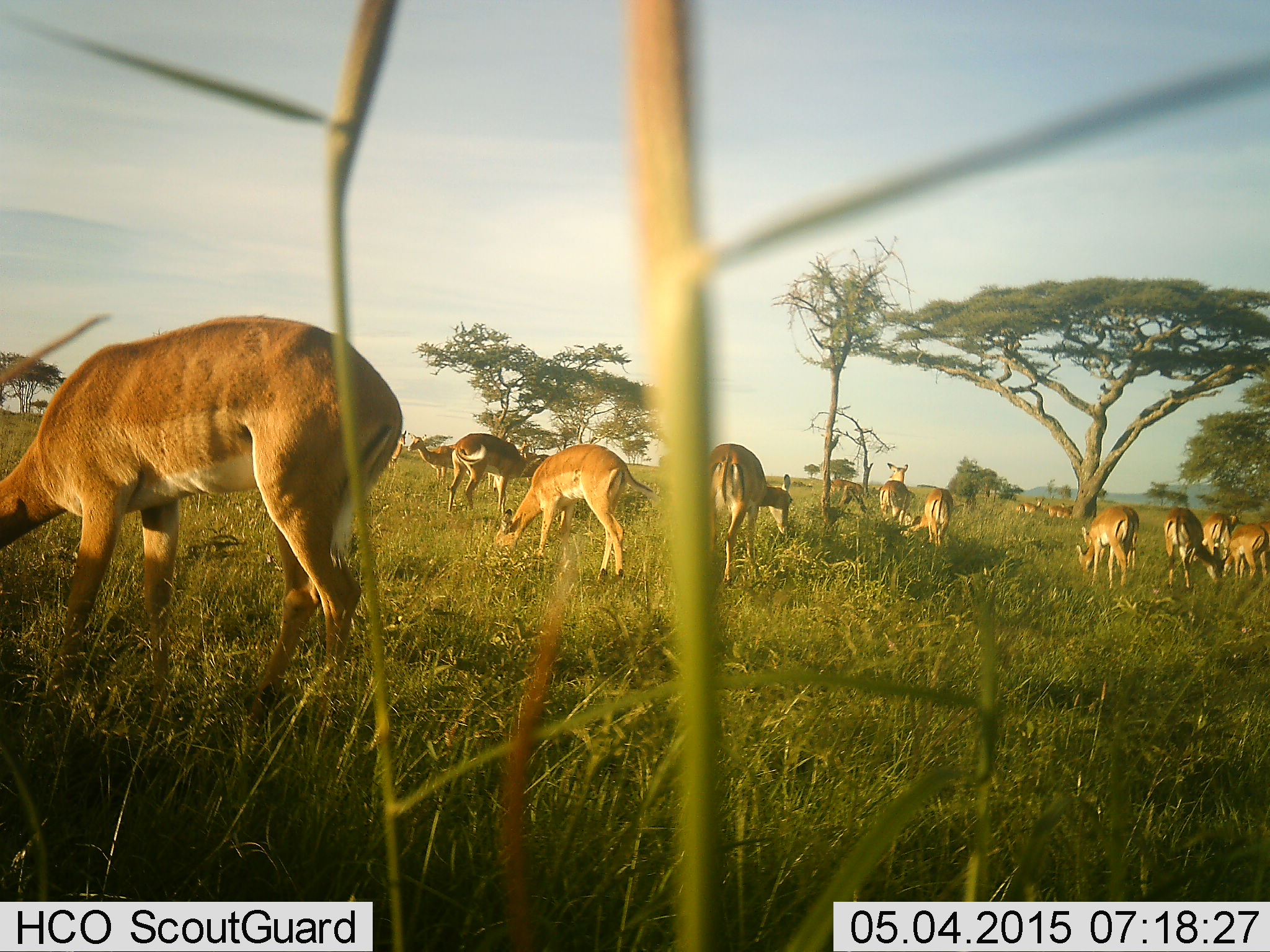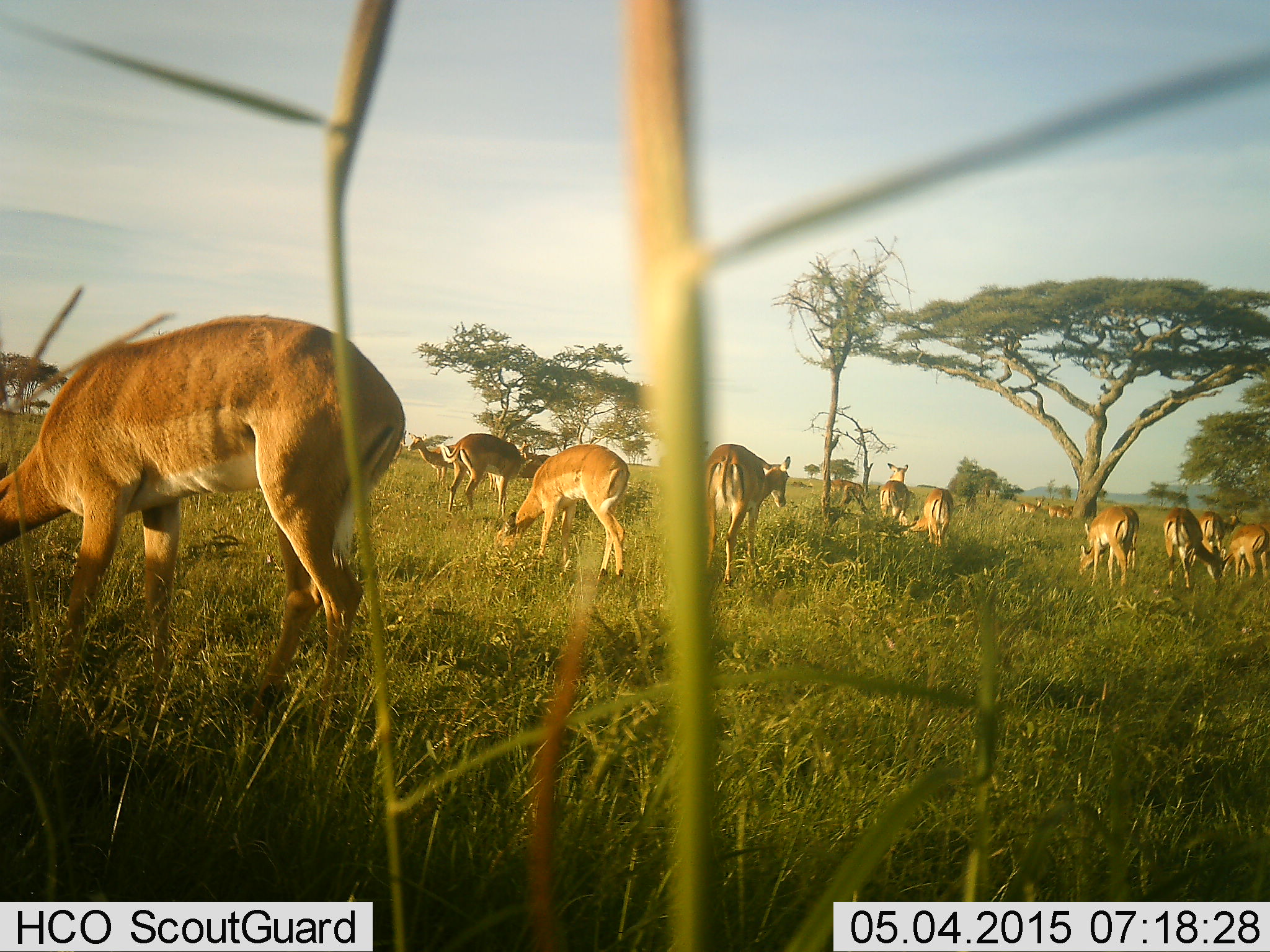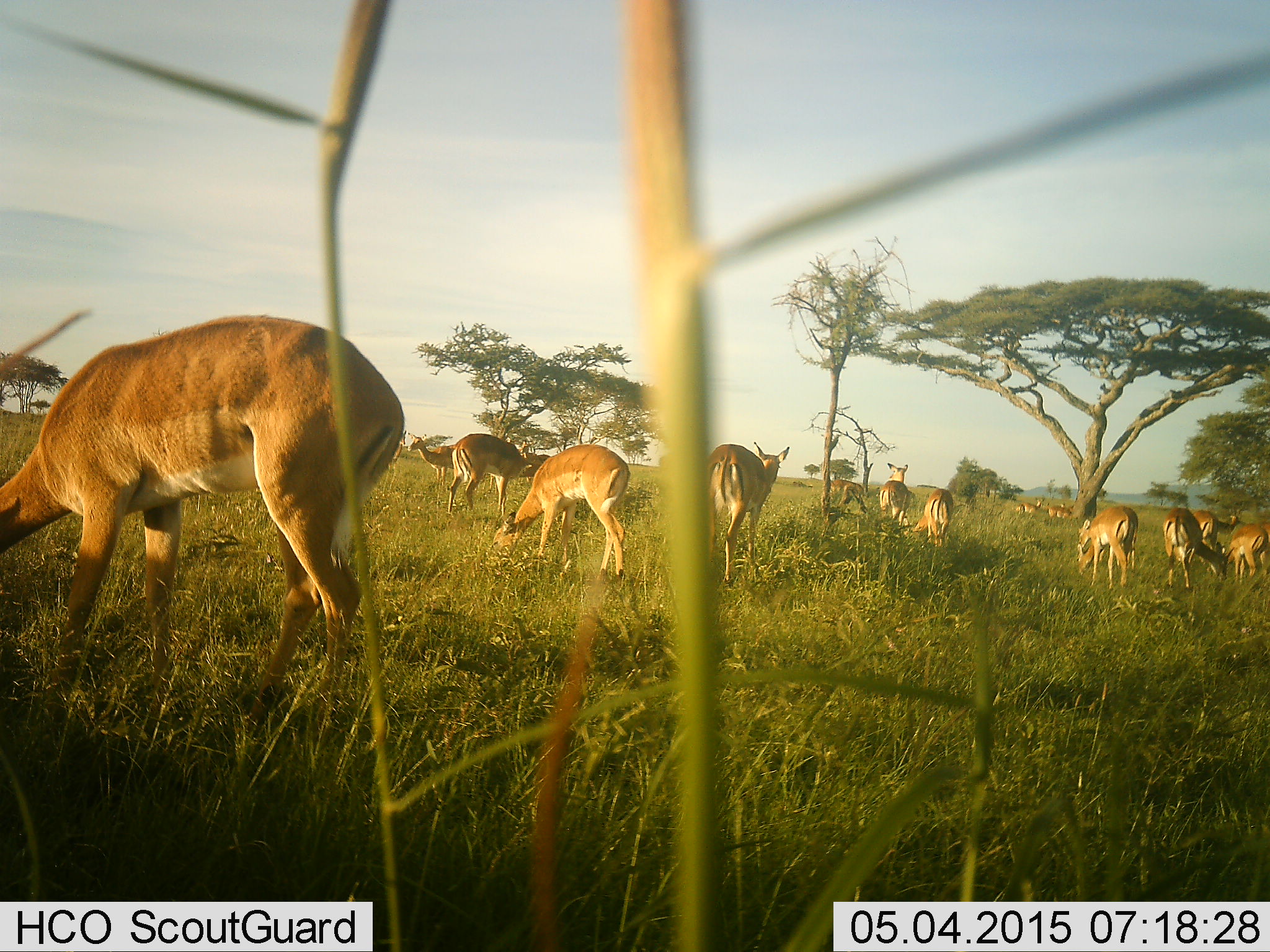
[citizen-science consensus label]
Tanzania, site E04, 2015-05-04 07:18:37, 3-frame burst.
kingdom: Animalia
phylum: Chordata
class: Mammalia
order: Artiodactyla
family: Bovidae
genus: Aepyceros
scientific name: Aepyceros melampus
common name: impala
Impala (Aepyceros melampus), count 11-50. Behavior (volunteer vote fractions): standing 64%, resting 0%, moving 18%, interacting 0%. Young present (vote fraction): 0%. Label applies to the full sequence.